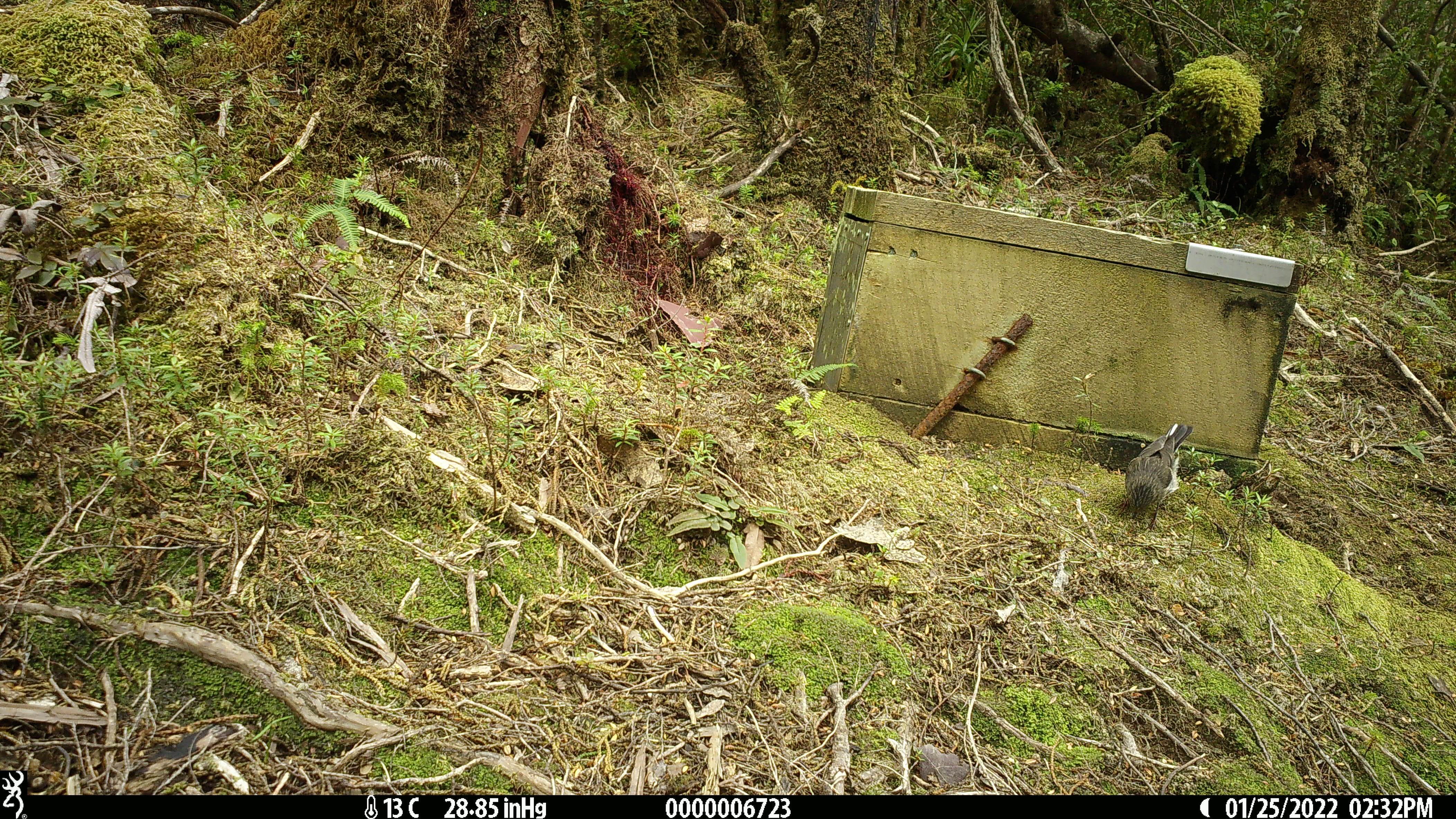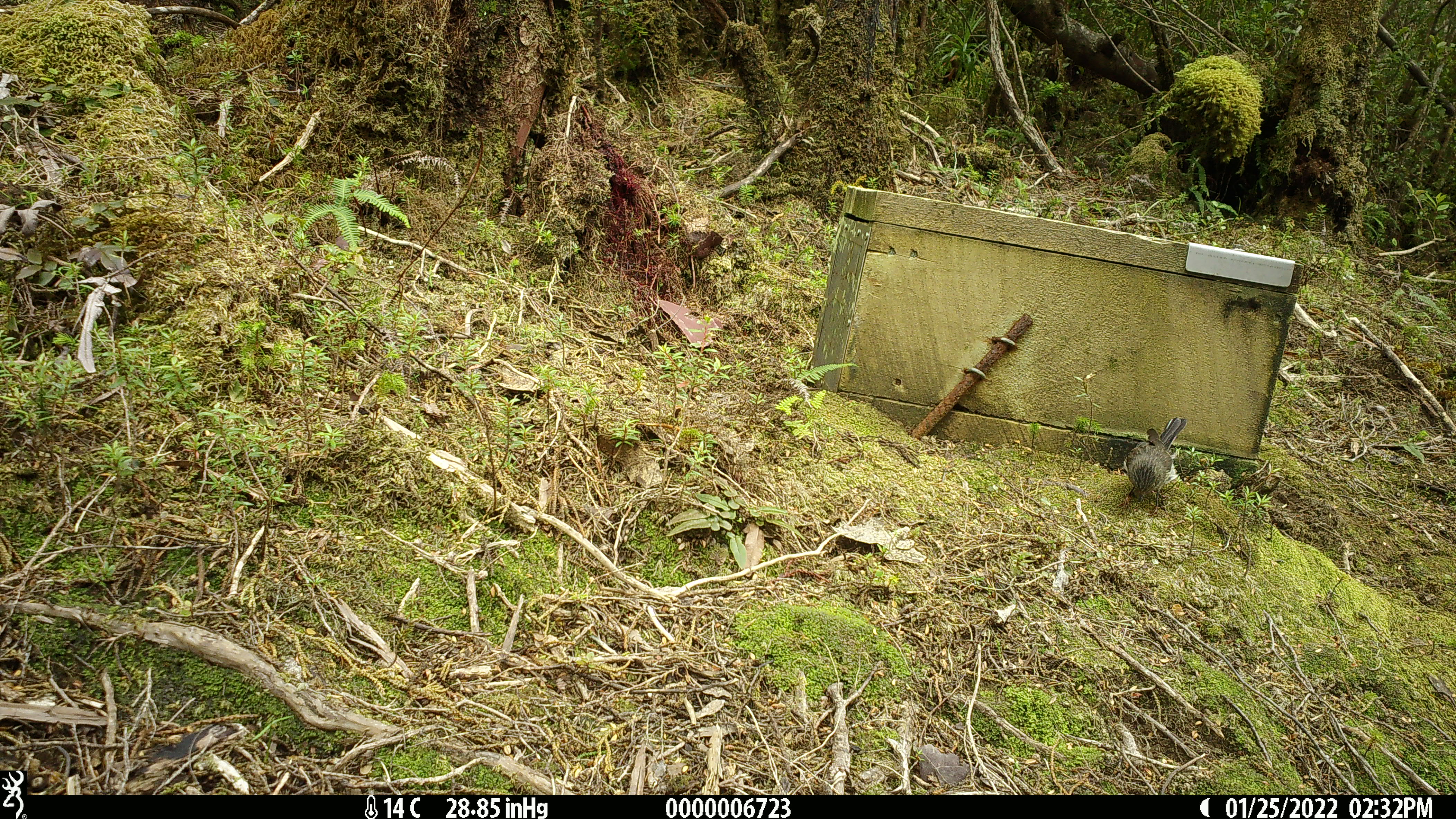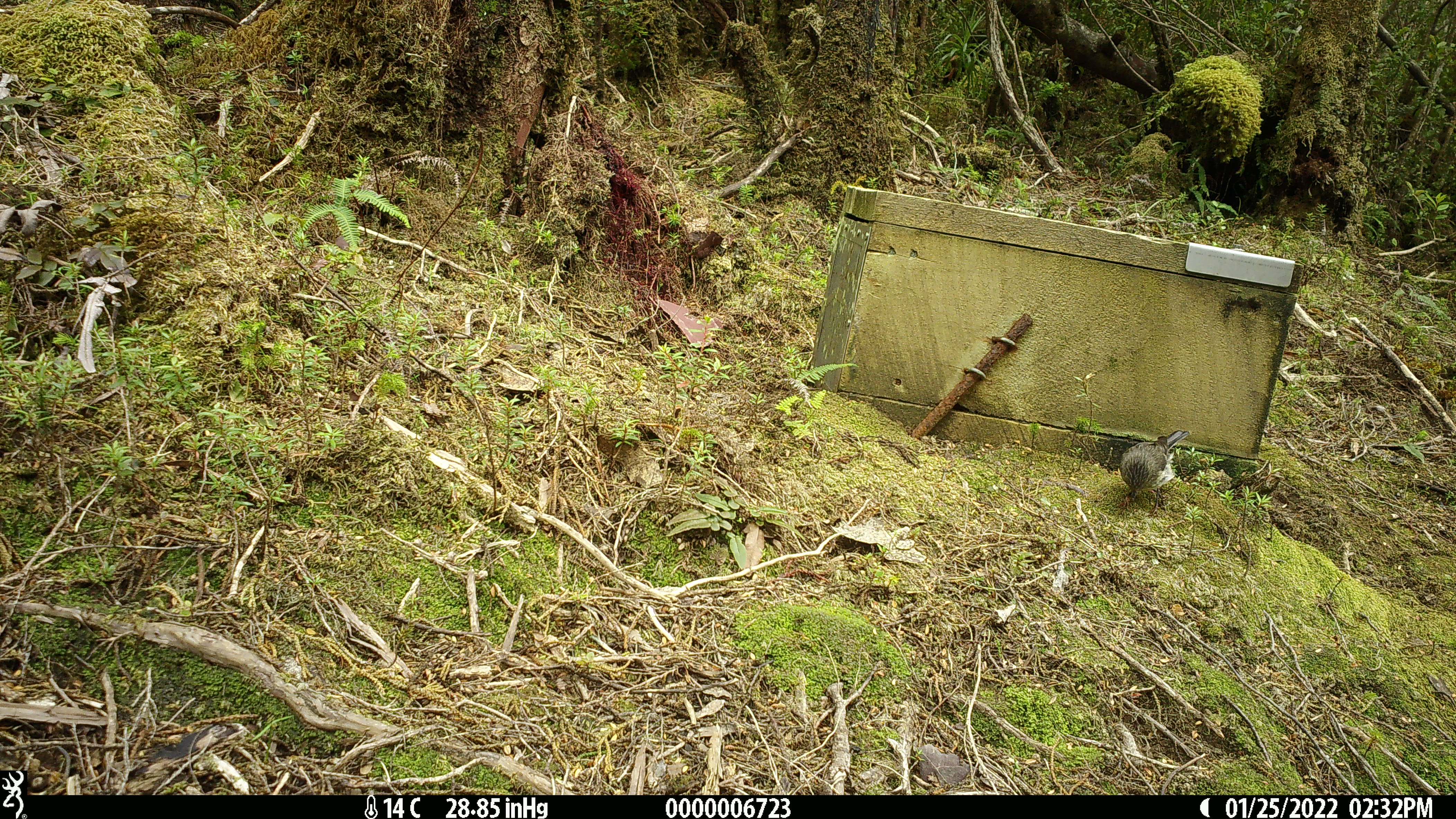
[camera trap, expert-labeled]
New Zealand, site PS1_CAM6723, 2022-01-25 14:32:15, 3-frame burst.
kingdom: Animalia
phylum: Chordata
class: Aves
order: Passeriformes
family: Petroicidae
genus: Petroica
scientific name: Petroica macrocephala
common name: tomtit